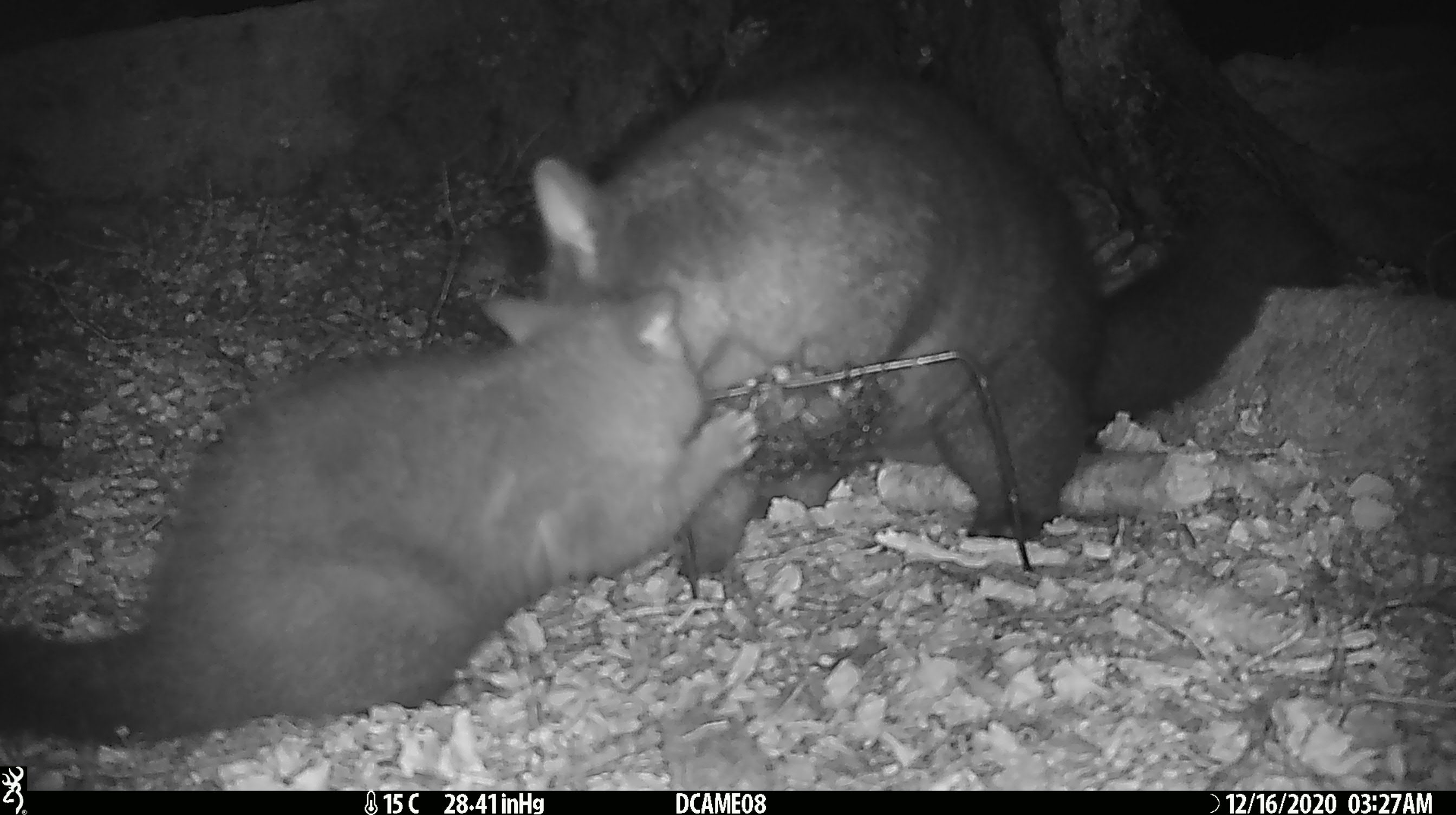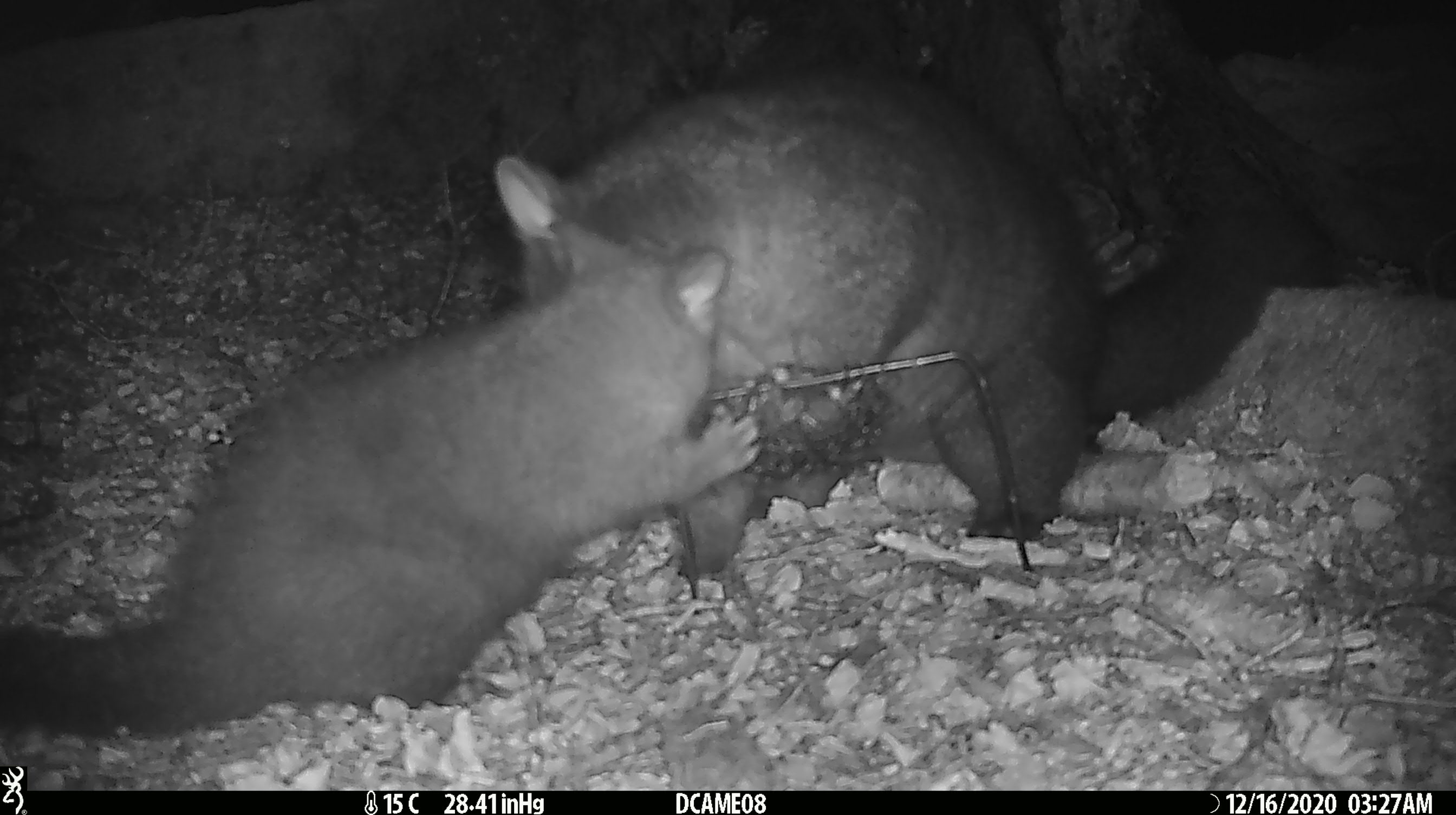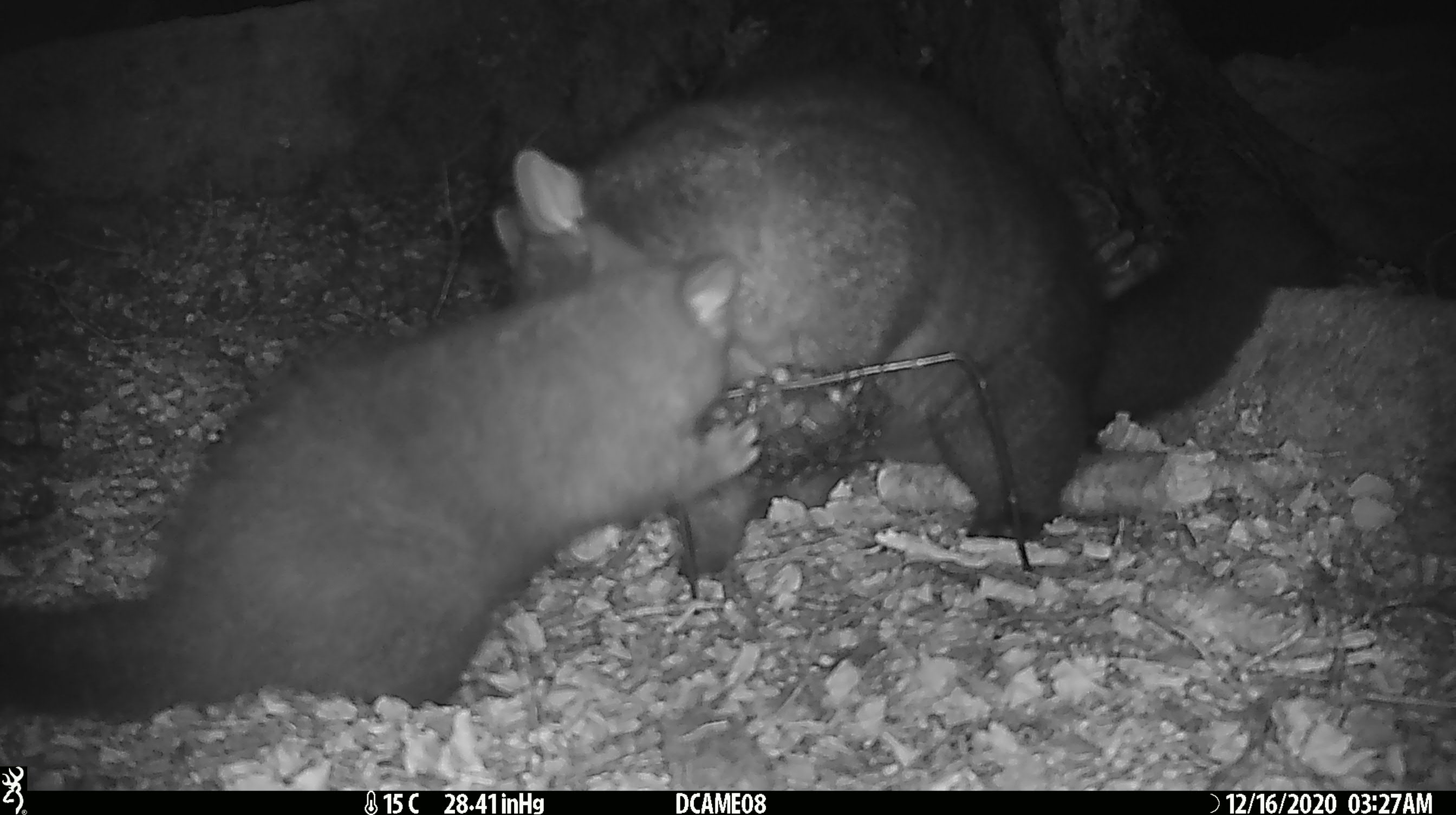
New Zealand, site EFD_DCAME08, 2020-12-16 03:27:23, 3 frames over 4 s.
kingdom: Animalia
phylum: Chordata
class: Mammalia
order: Diprotodontia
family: Phalangeridae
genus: Trichosurus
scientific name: Trichosurus vulpecula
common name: common brushtail possum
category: possum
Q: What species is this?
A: Possum (common brushtail possum) (Trichosurus vulpecula).